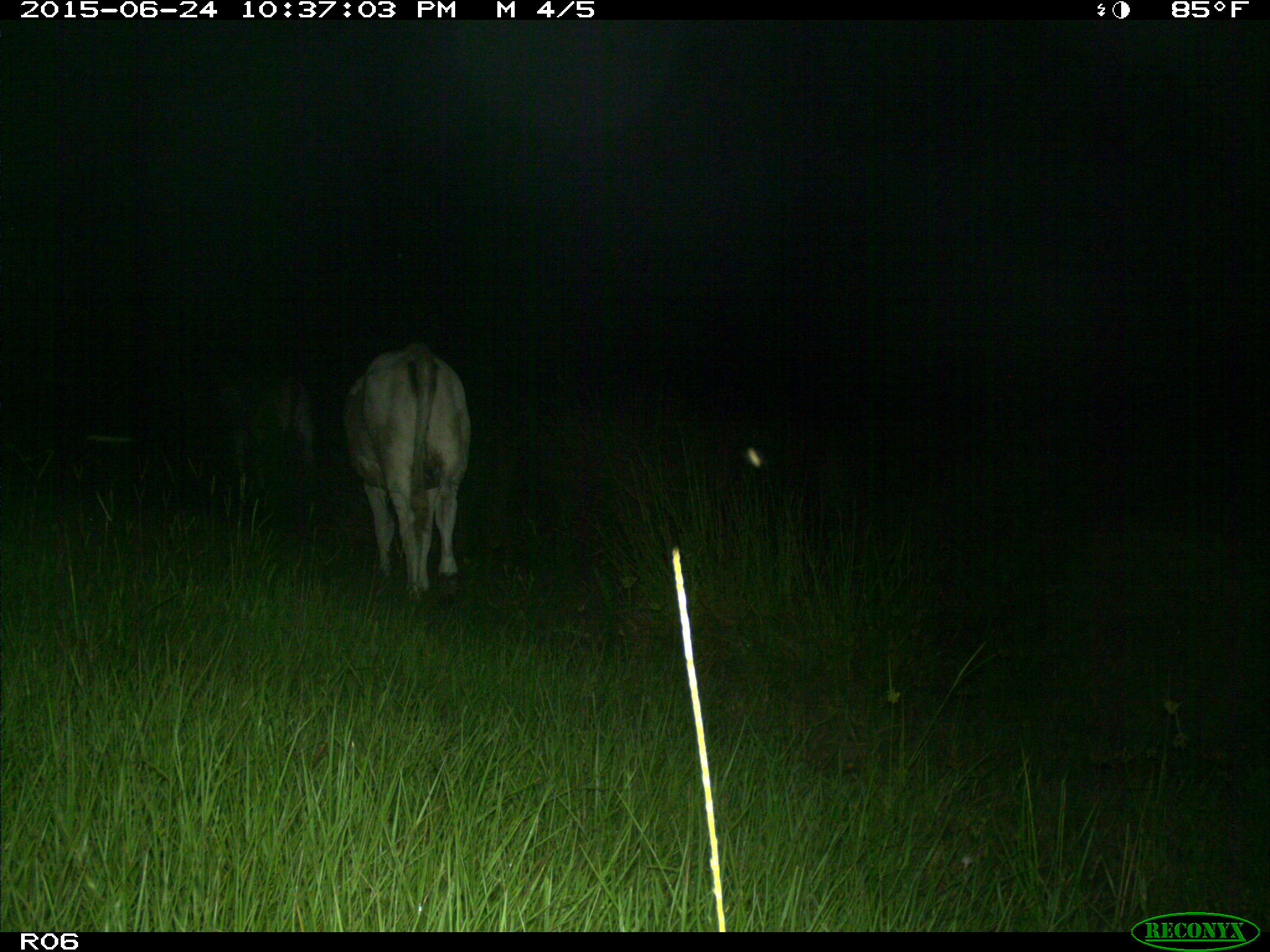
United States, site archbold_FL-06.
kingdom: Animalia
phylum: Chordata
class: Mammalia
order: Artiodactyla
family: Bovidae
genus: Bos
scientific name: Bos taurus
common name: domestic cow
Bos taurus (domestic cow).